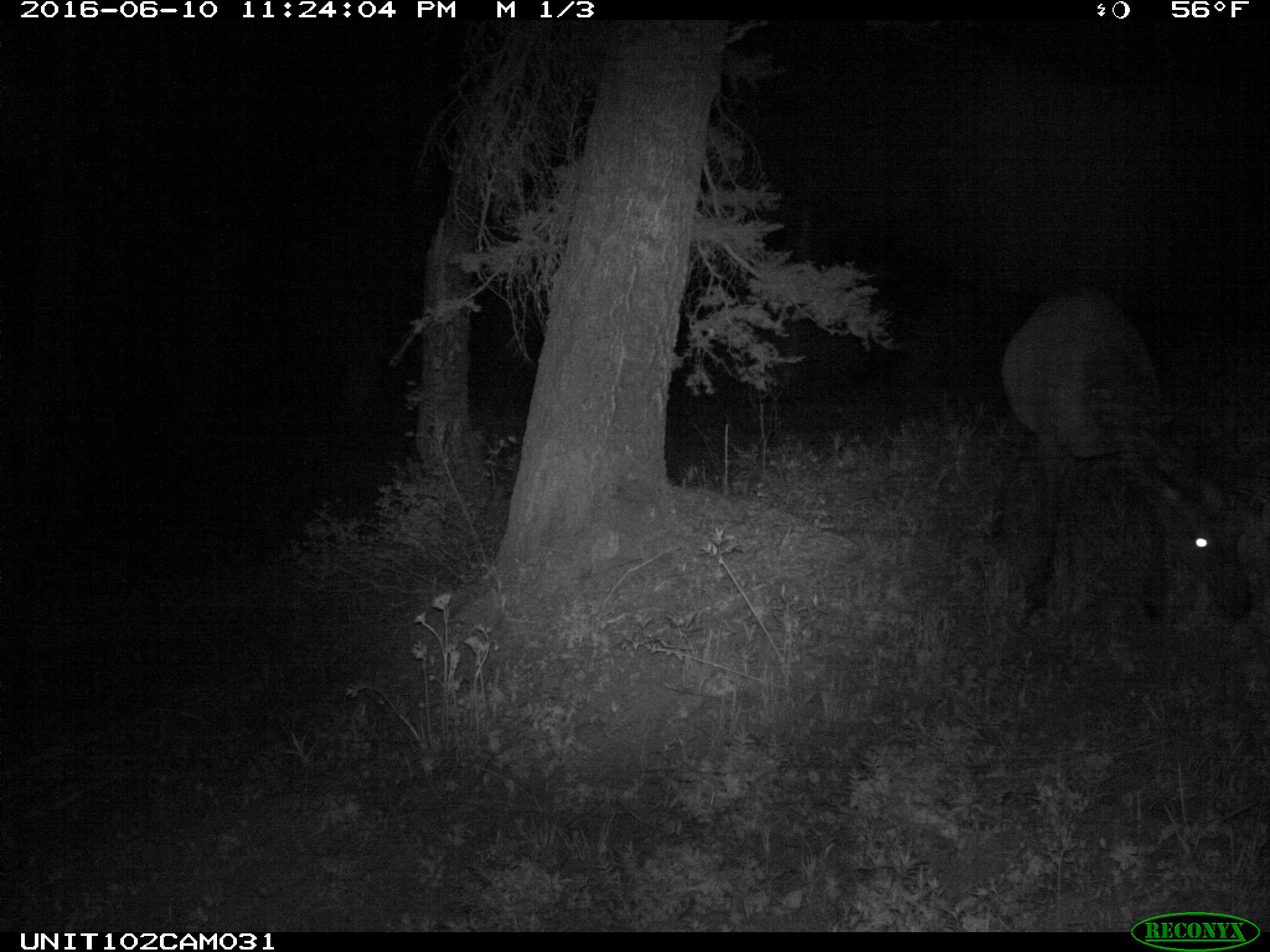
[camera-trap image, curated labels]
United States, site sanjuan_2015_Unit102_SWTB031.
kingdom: Animalia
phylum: Chordata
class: Mammalia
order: Artiodactyla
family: Cervidae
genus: Cervus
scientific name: Cervus elaphus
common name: red deer